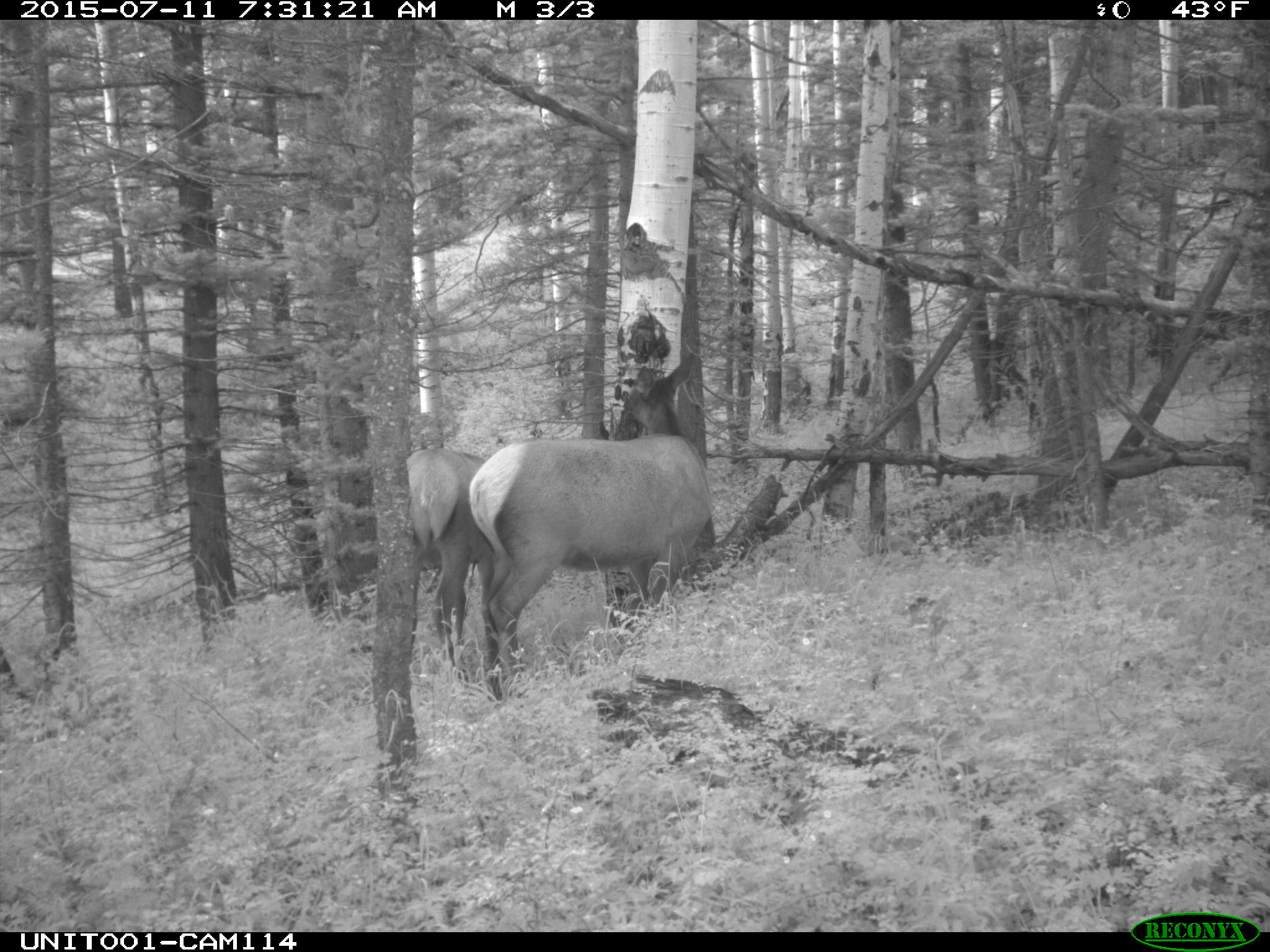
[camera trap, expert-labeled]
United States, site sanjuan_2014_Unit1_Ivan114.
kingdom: Animalia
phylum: Chordata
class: Mammalia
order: Artiodactyla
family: Cervidae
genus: Cervus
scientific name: Cervus elaphus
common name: red deer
Cervus elaphus (red deer).